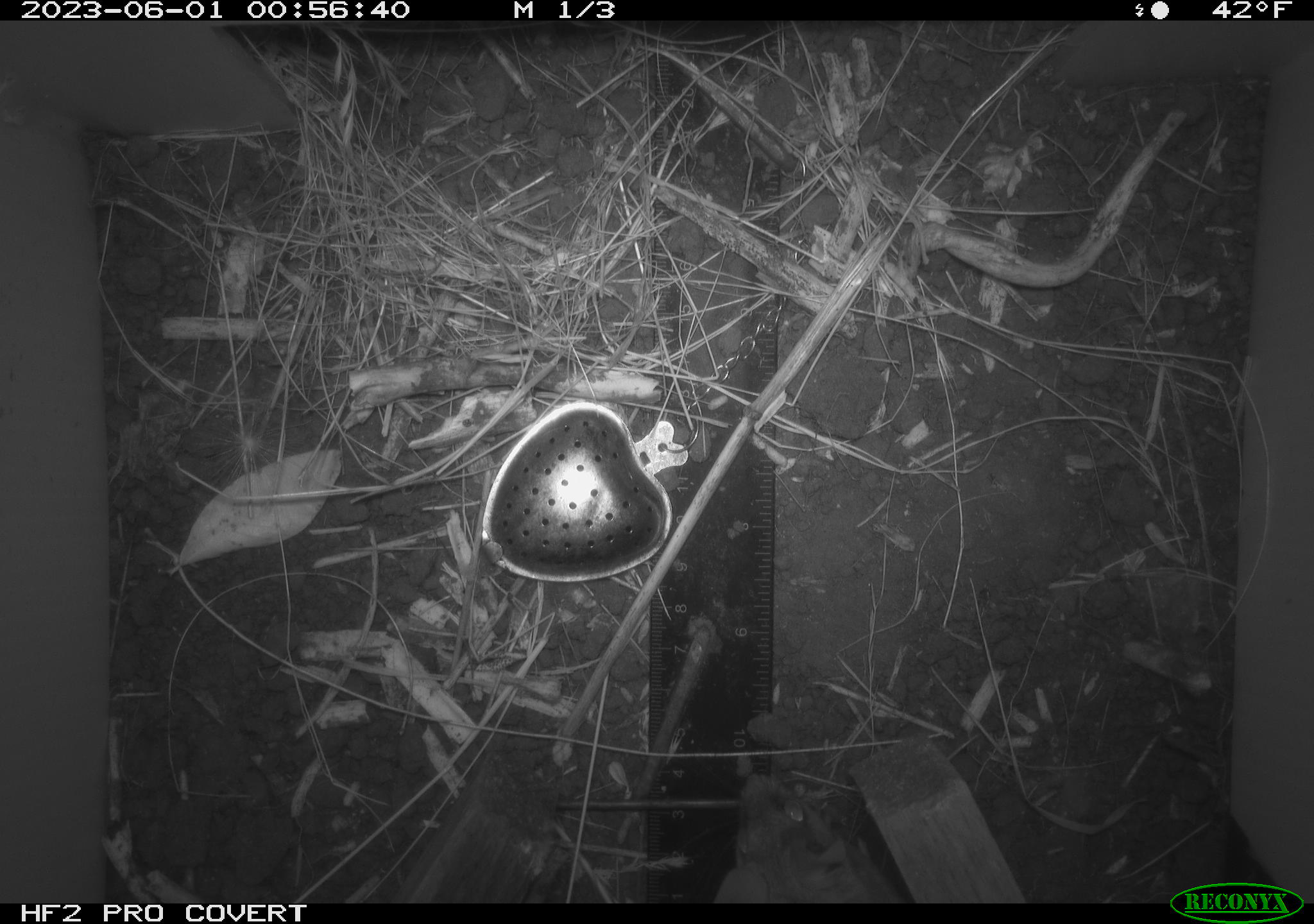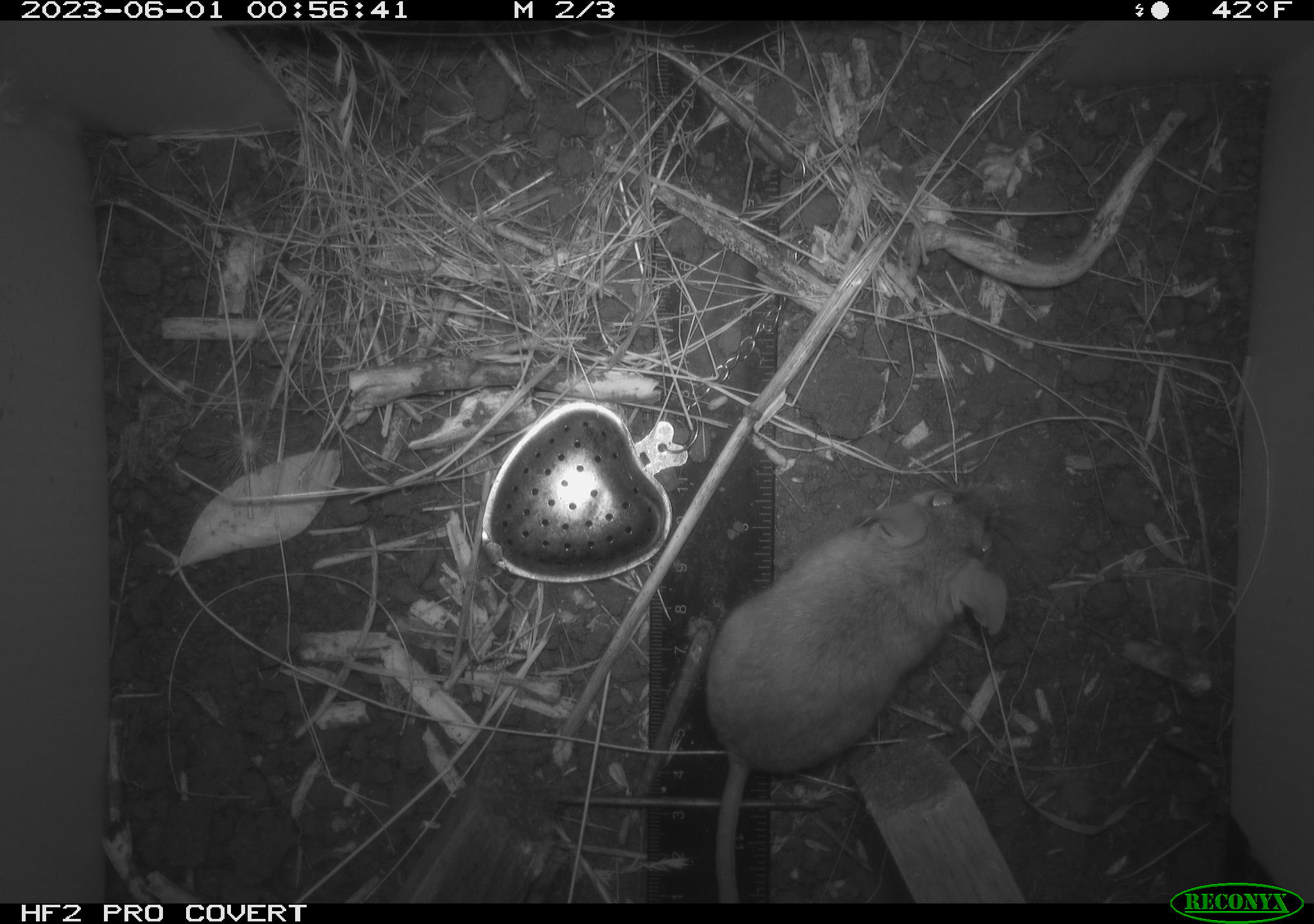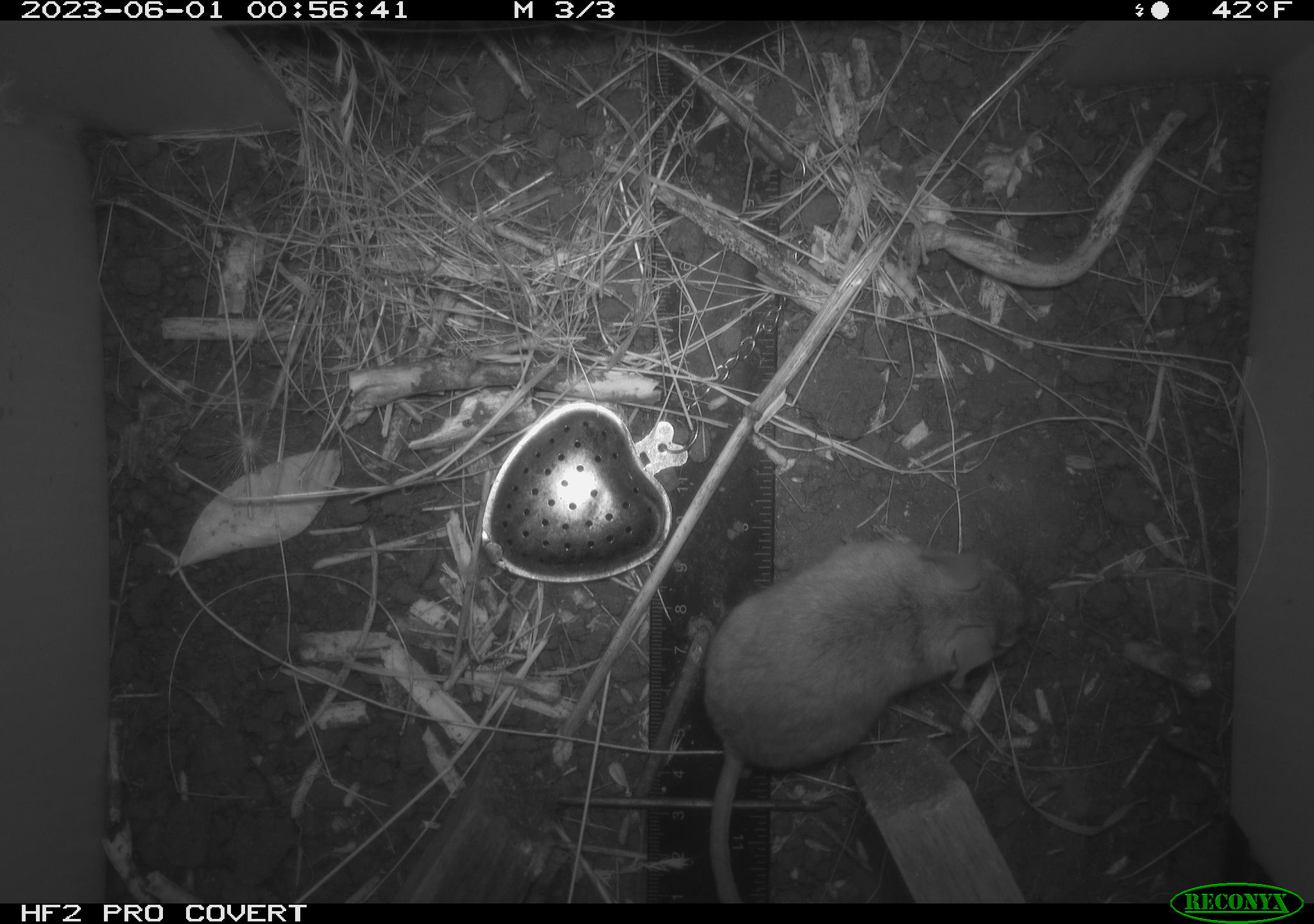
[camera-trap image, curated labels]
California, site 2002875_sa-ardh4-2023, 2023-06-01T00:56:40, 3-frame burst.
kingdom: Animalia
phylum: Chordata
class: Mammalia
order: Rodentia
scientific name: Rodentia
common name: mouse species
Mouse species (Rodentia).